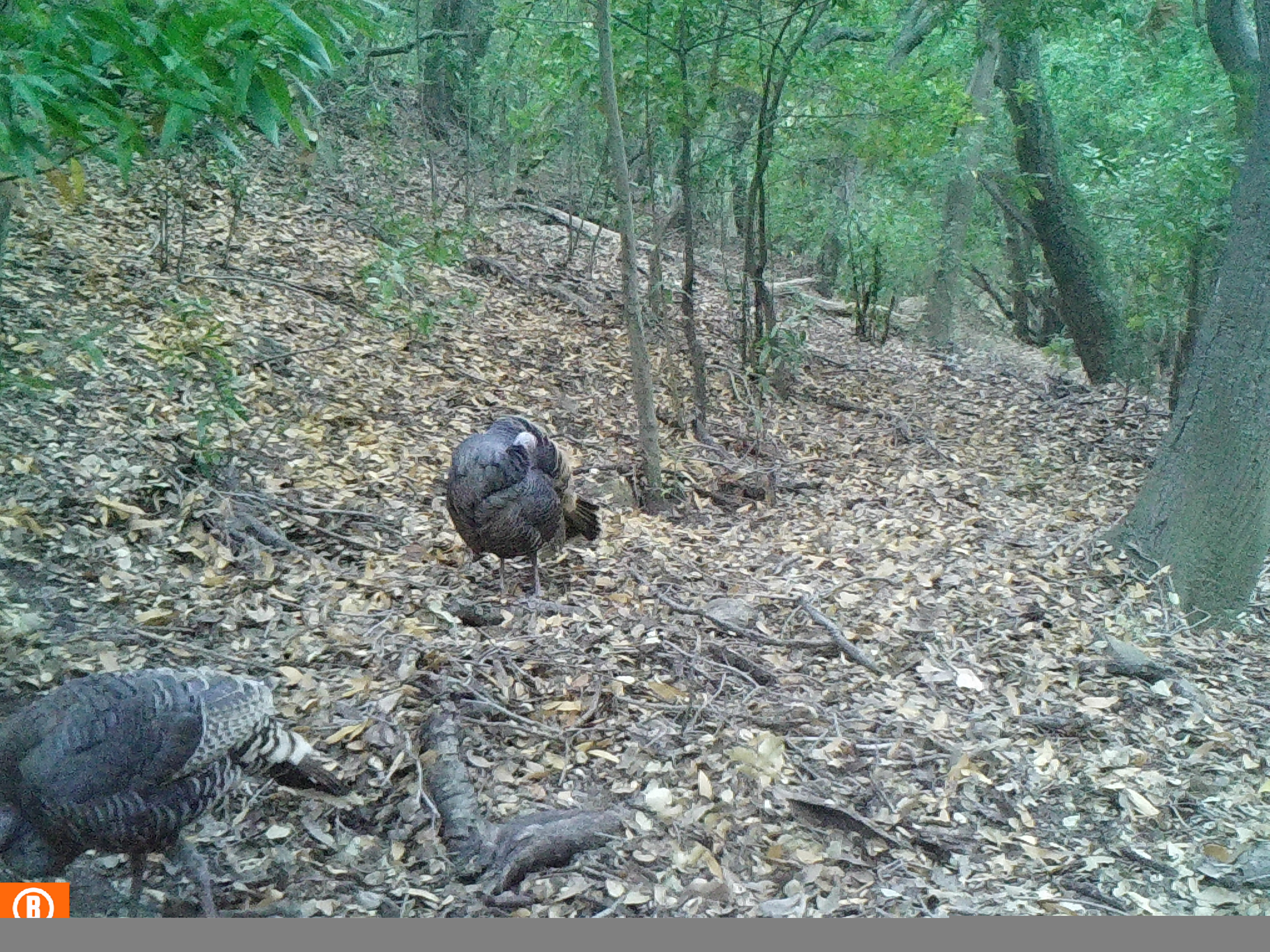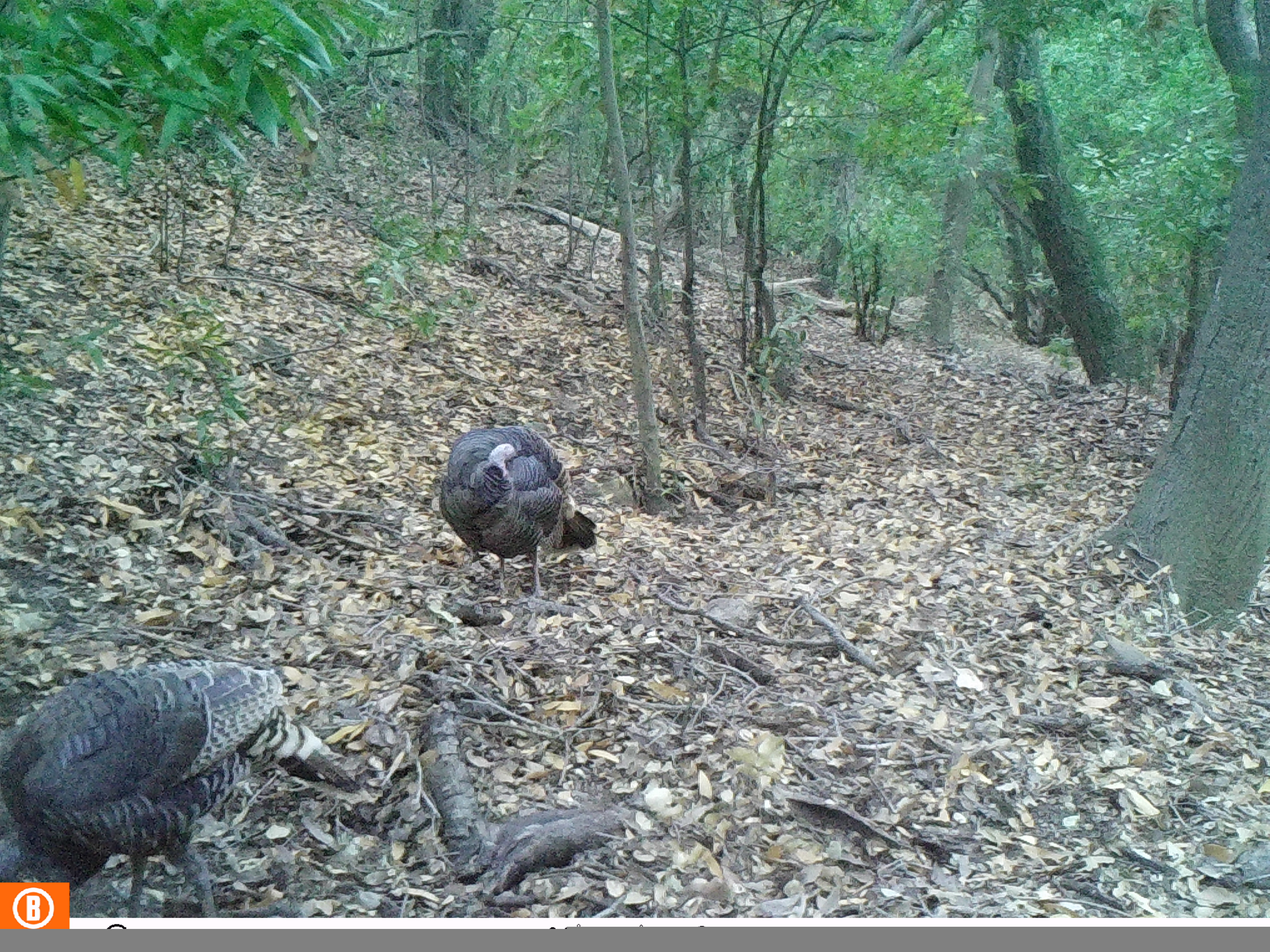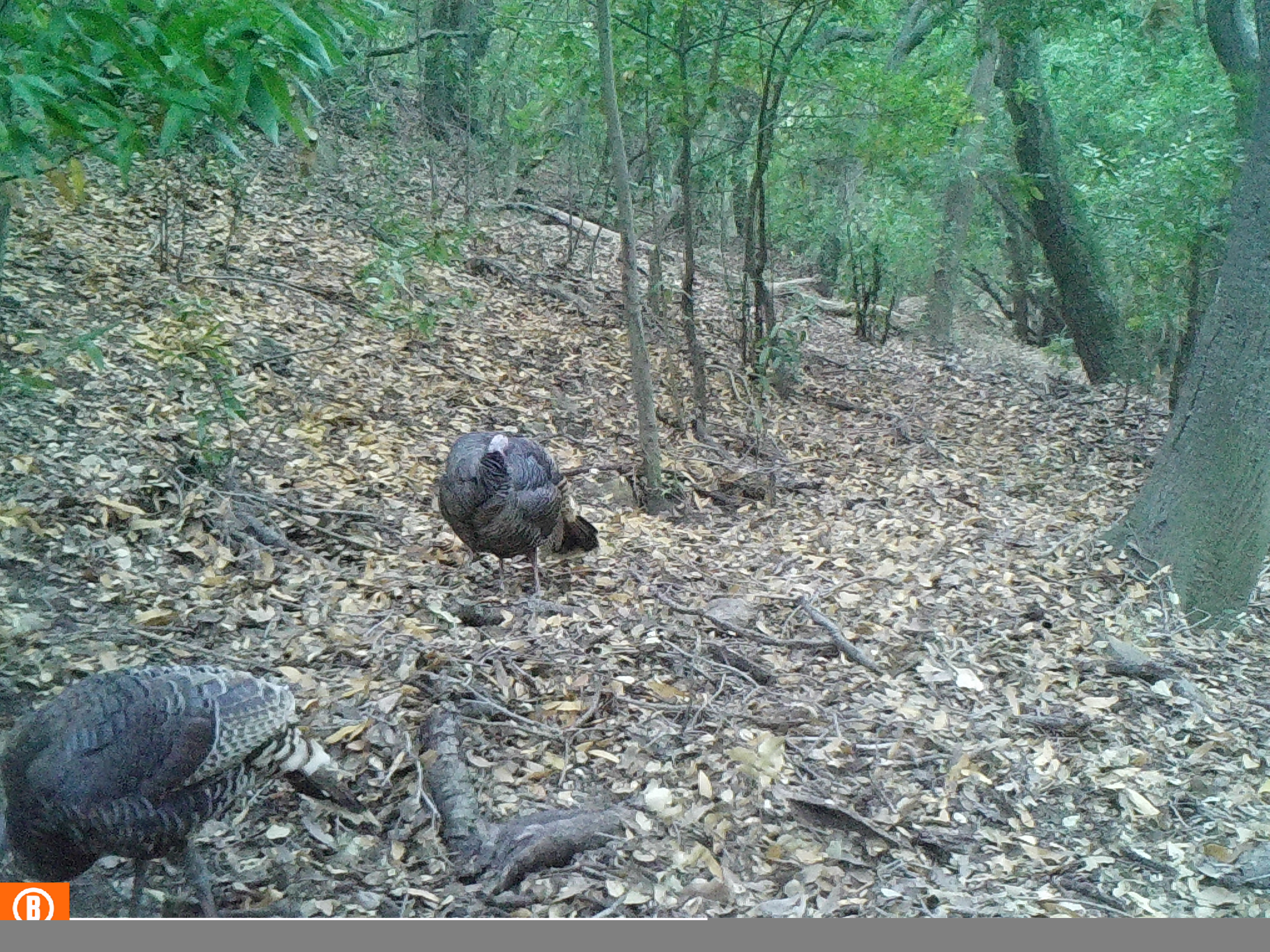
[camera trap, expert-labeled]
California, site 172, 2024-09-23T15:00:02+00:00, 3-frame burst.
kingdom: Animalia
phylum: Chordata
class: Aves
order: Galliformes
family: Phasianidae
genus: Meleagris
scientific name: Meleagris gallopavo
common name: turkey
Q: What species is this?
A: Turkey (Meleagris gallopavo).